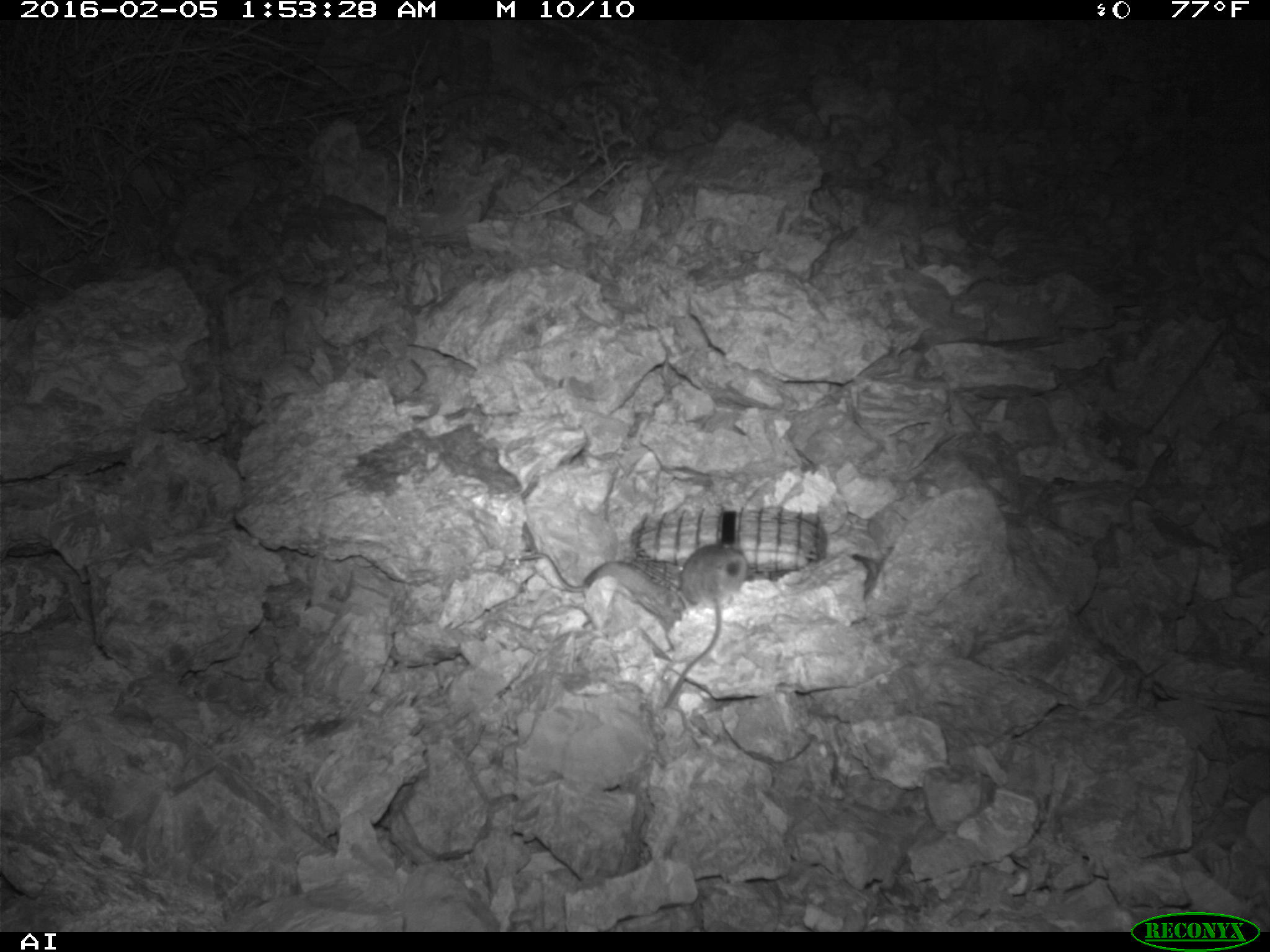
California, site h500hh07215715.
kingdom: Animalia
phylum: Chordata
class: Mammalia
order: Rodentia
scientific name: Rodentia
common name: rodent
Rodent (Rodentia).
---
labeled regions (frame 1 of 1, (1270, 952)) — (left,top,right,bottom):
rodent: (663,545,748,707); (518,552,685,628)